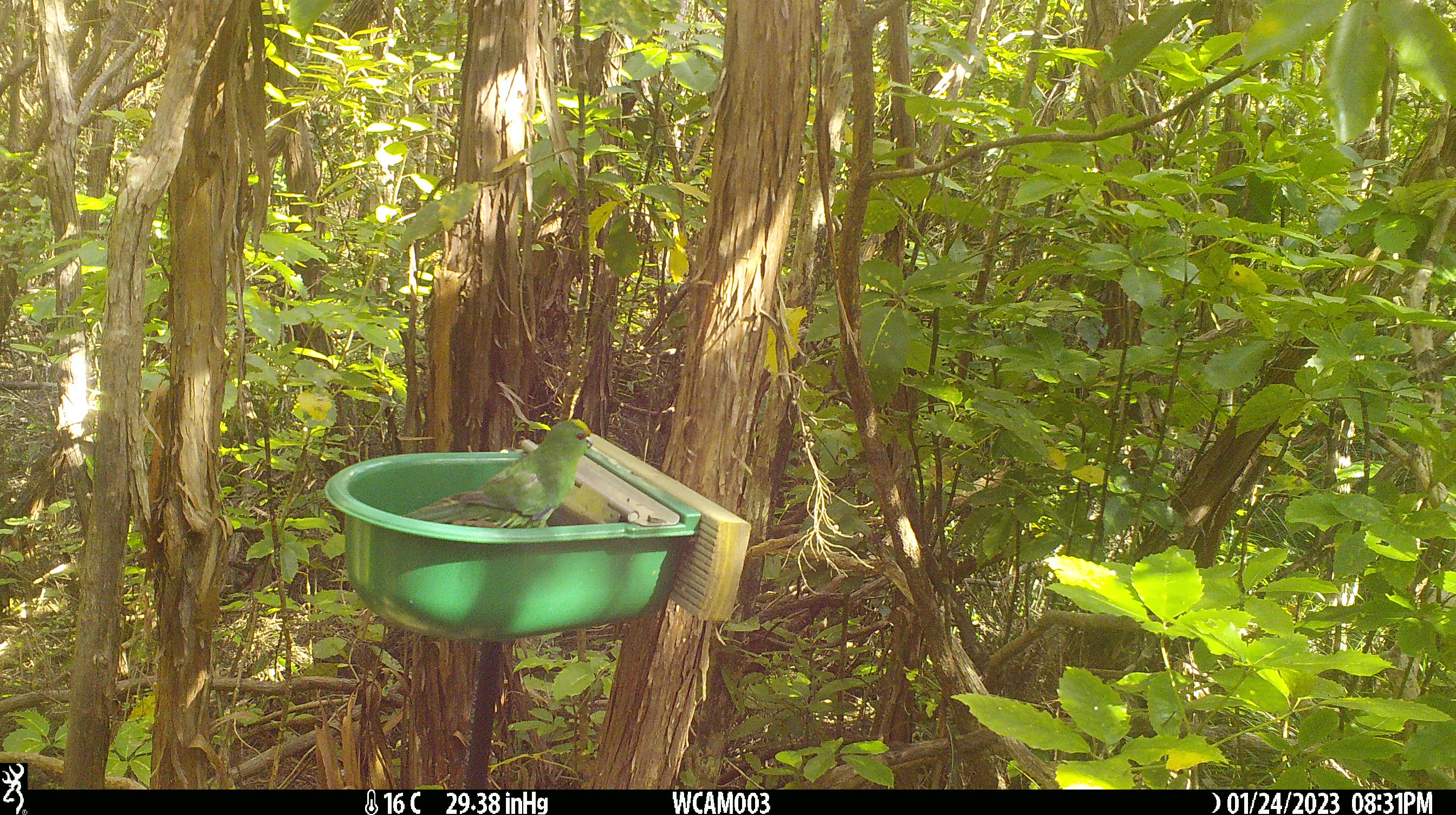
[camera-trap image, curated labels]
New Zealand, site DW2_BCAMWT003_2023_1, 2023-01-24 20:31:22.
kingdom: Animalia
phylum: Chordata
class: Aves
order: Psittaciformes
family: Psittaculidae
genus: Cyanoramphus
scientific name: Cyanoramphus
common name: parakeet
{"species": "parakeet (Cyanoramphus)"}